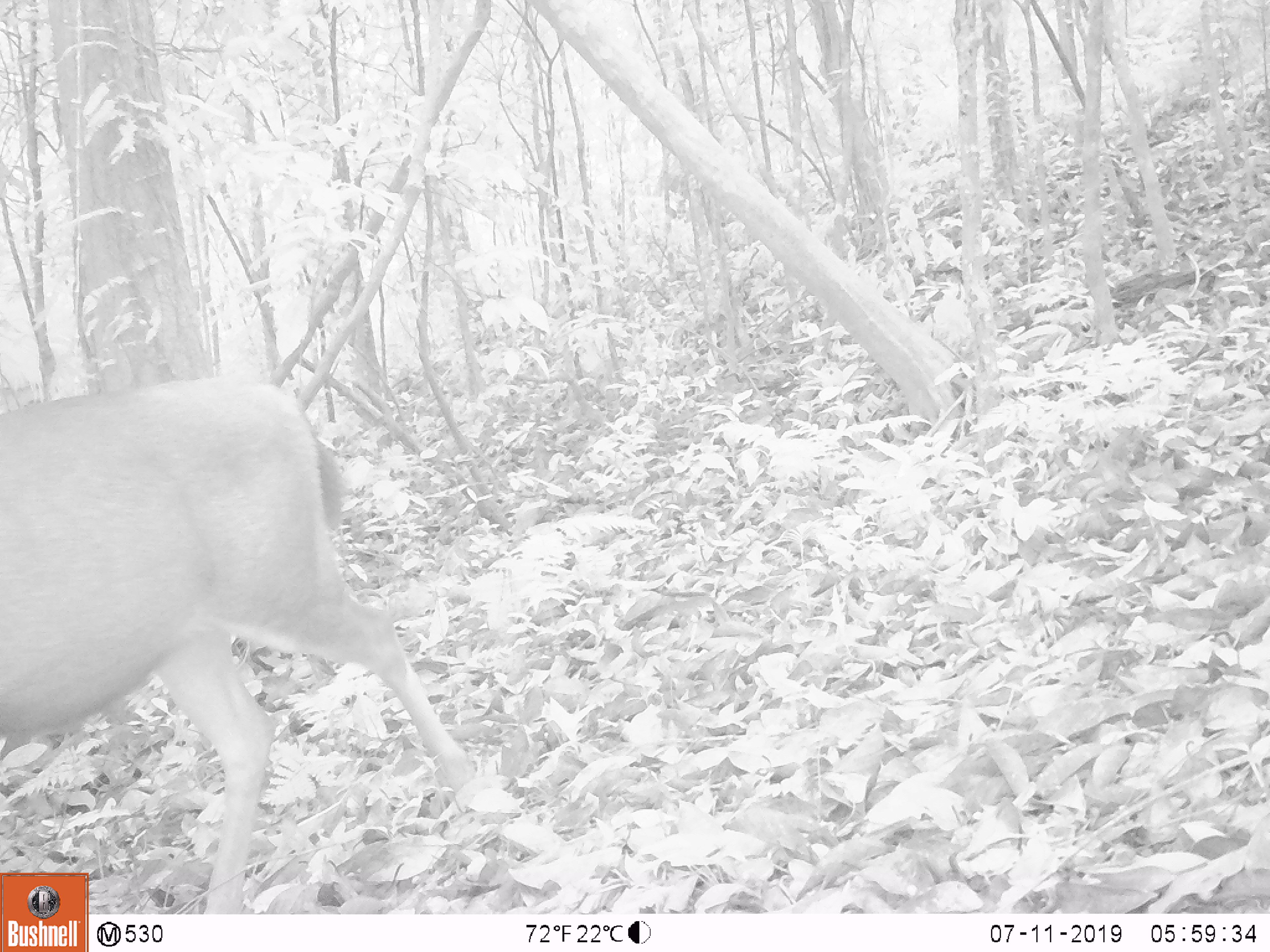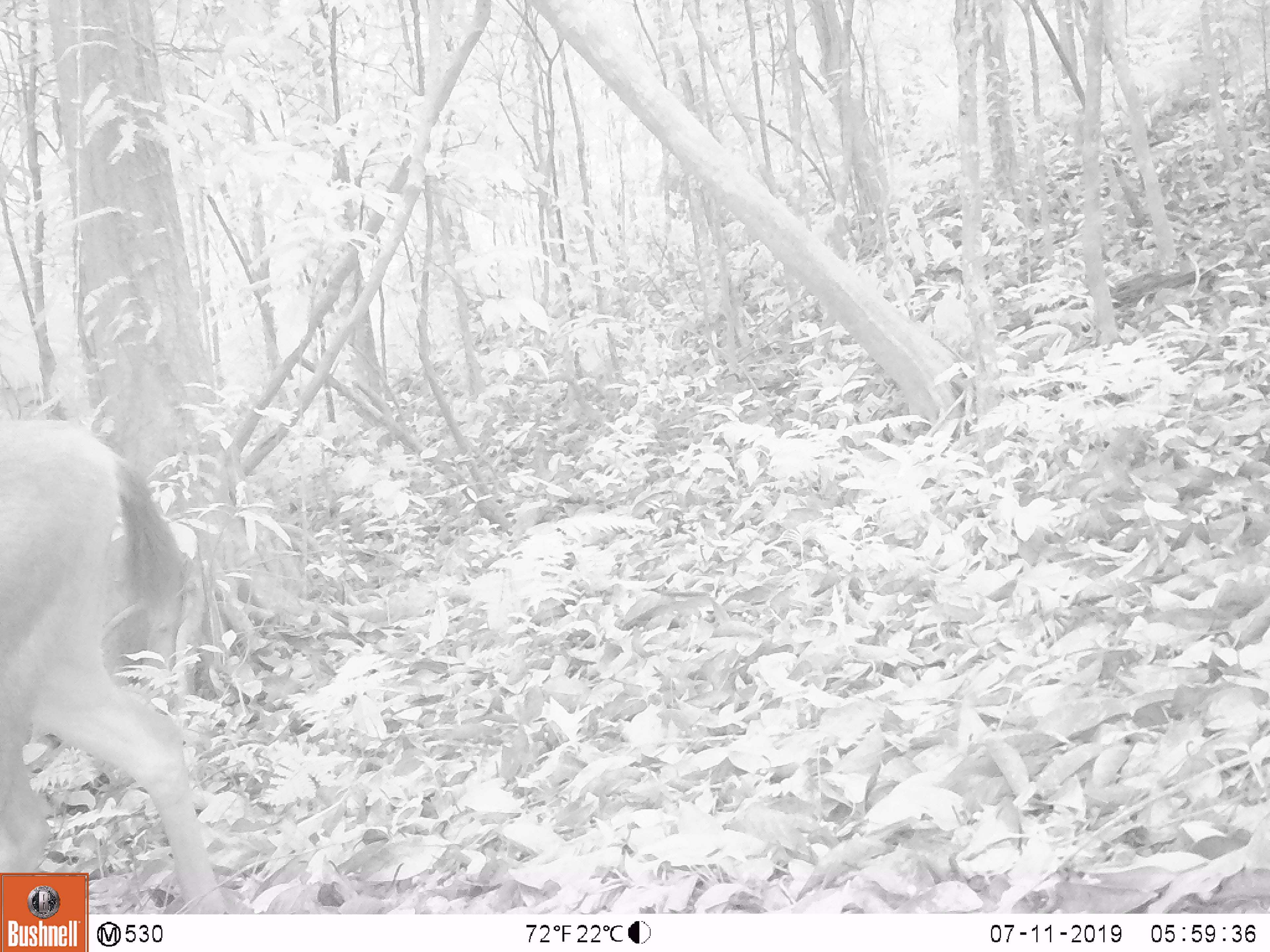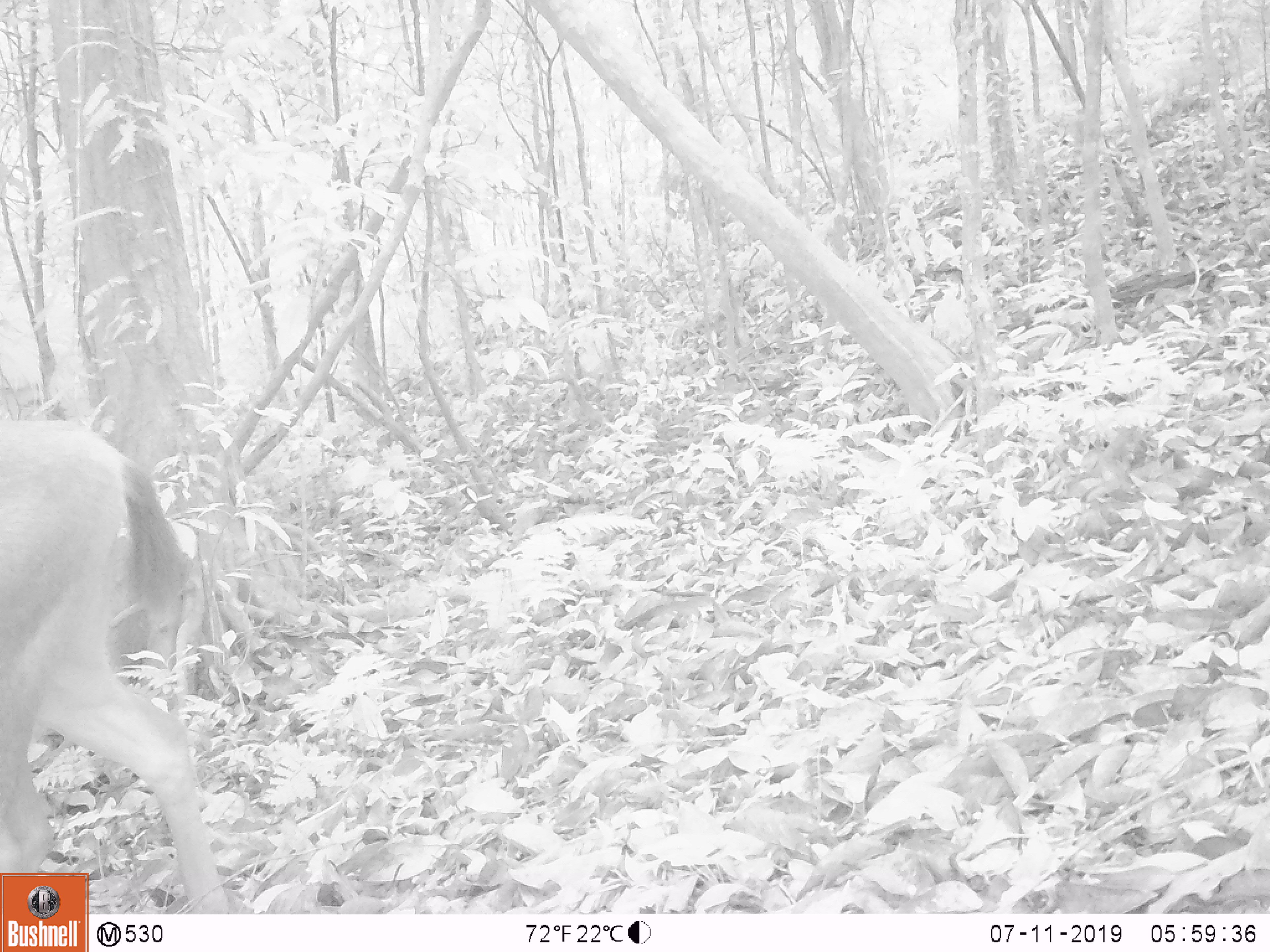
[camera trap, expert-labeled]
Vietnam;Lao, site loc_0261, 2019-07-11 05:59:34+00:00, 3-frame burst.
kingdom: Animalia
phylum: Chordata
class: Mammalia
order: Artiodactyla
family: Cervidae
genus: Rusa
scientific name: Rusa unicolor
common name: sambar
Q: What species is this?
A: Sambar (Rusa unicolor).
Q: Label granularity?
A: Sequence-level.